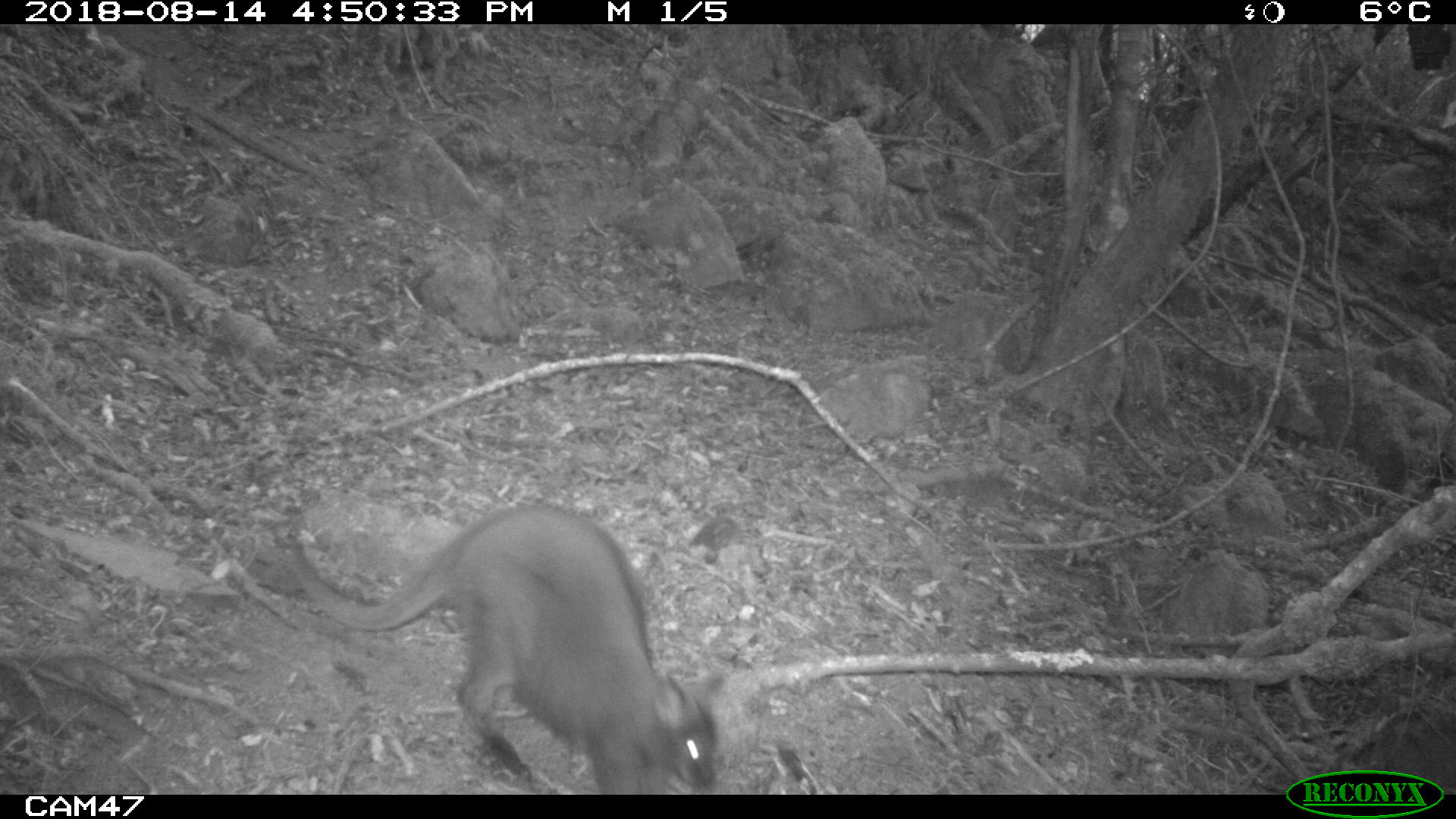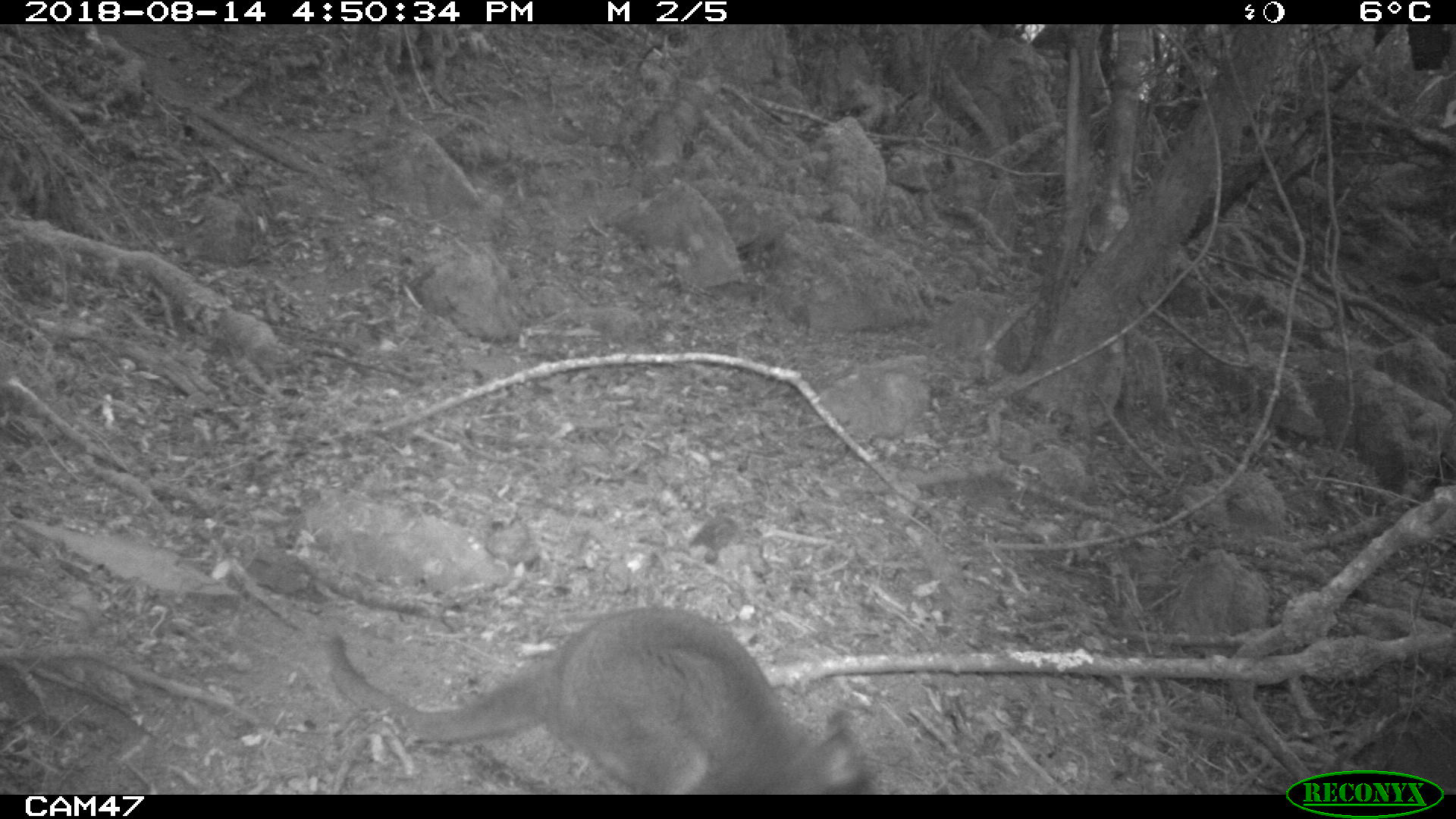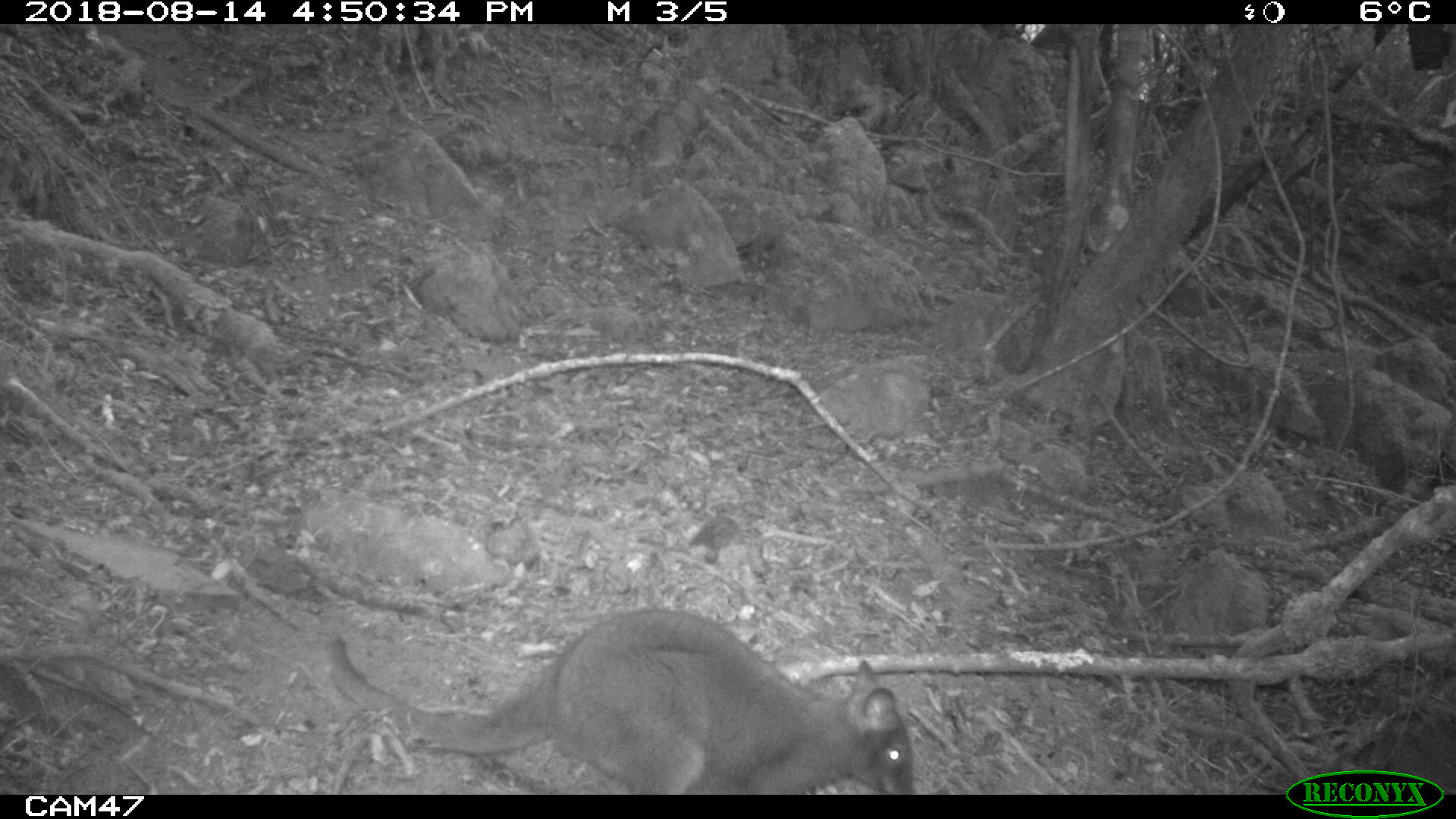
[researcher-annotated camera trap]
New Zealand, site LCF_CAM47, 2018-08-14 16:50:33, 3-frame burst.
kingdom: Animalia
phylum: Chordata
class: Mammalia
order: Diprotodontia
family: Macropodidae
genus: Notamacropus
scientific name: Notamacropus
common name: wallaby